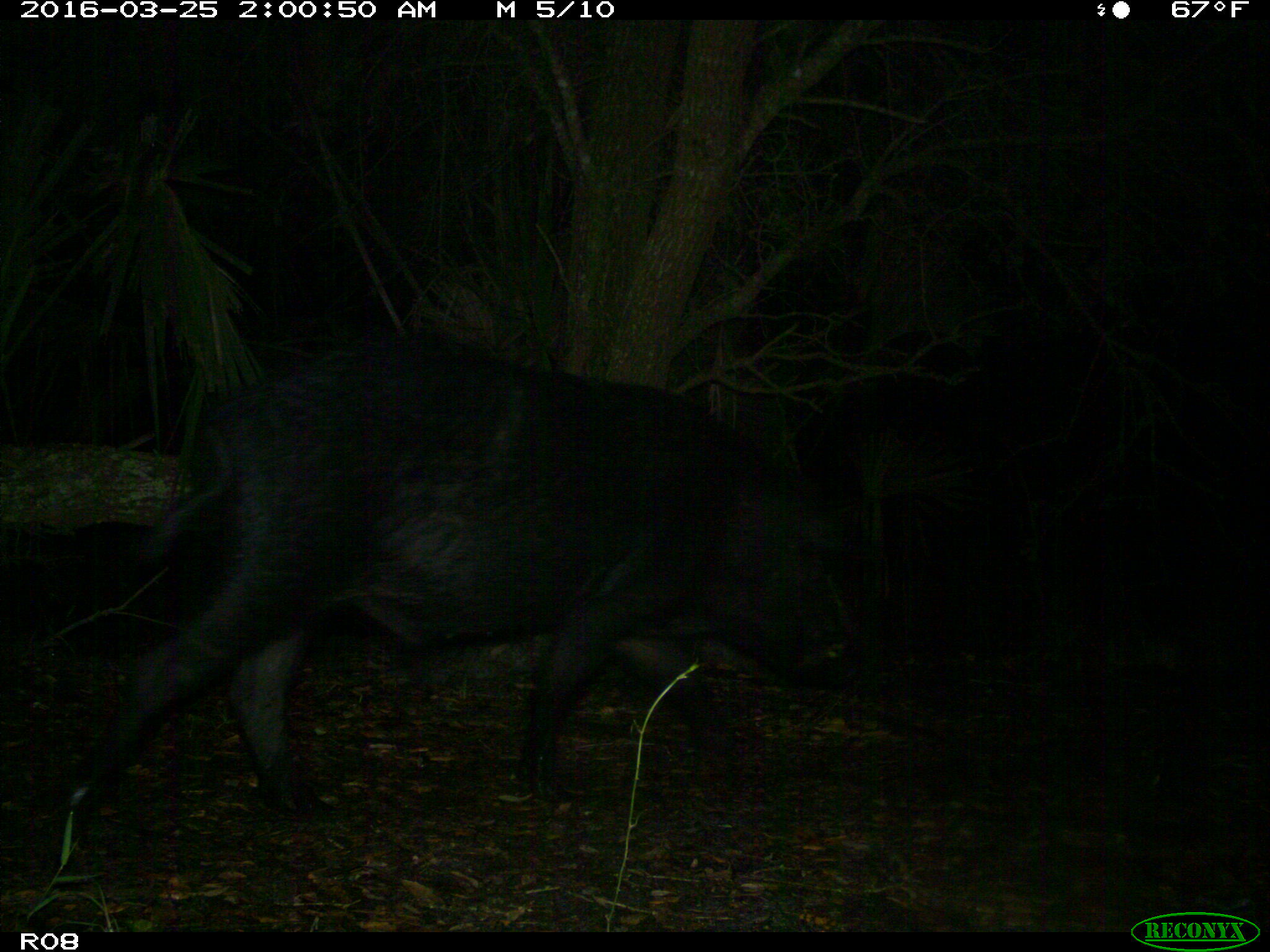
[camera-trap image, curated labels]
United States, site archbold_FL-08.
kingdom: Animalia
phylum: Chordata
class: Mammalia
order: Artiodactyla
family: Suidae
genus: Sus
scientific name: Sus scrofa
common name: wild boar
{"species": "Sus scrofa (wild boar)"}